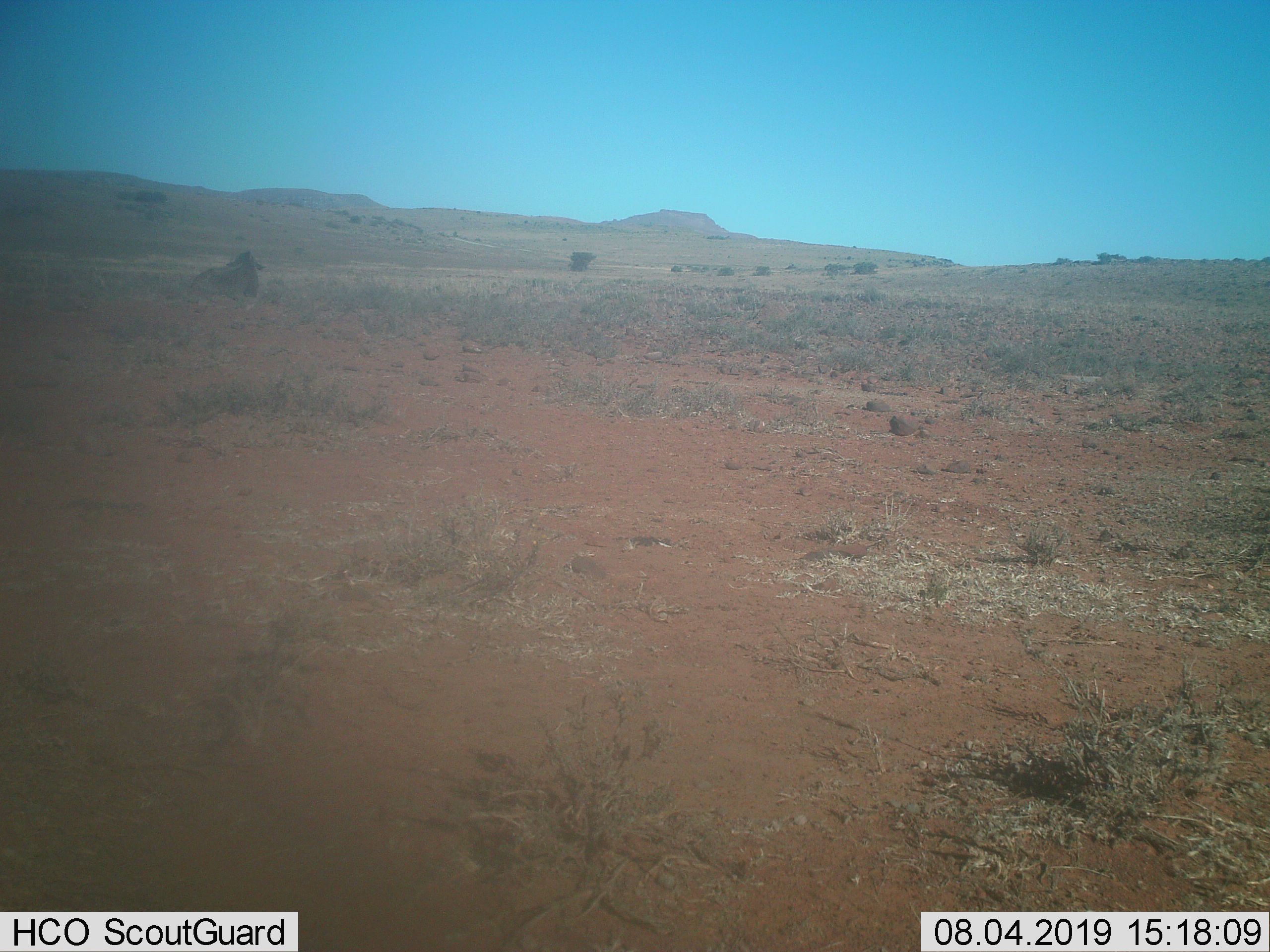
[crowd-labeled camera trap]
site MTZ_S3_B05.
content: unidentified animal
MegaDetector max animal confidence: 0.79